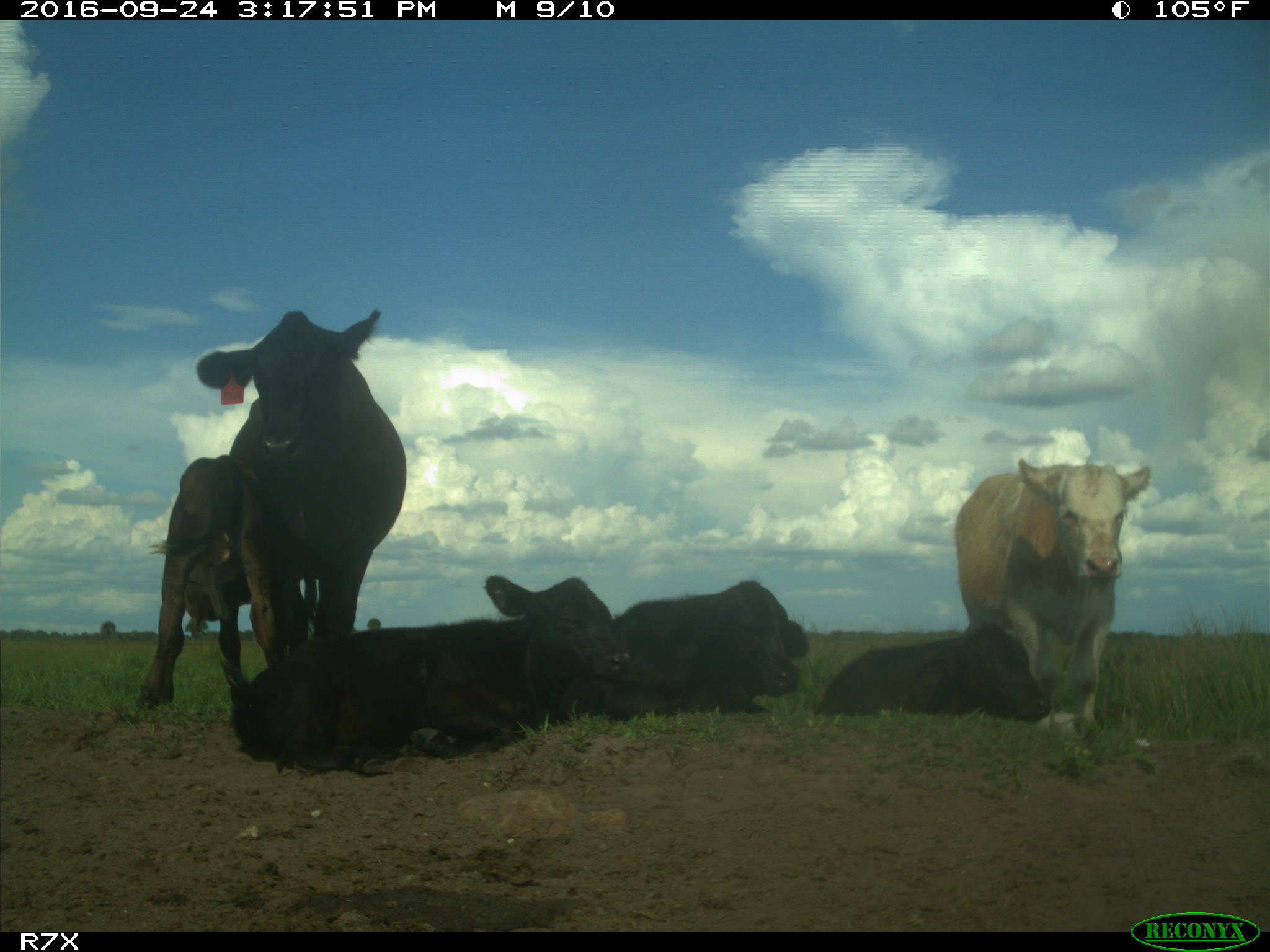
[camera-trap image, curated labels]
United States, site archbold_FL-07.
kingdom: Animalia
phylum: Chordata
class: Mammalia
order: Artiodactyla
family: Bovidae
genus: Bos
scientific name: Bos taurus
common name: domestic cow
Bos taurus (domestic cow).